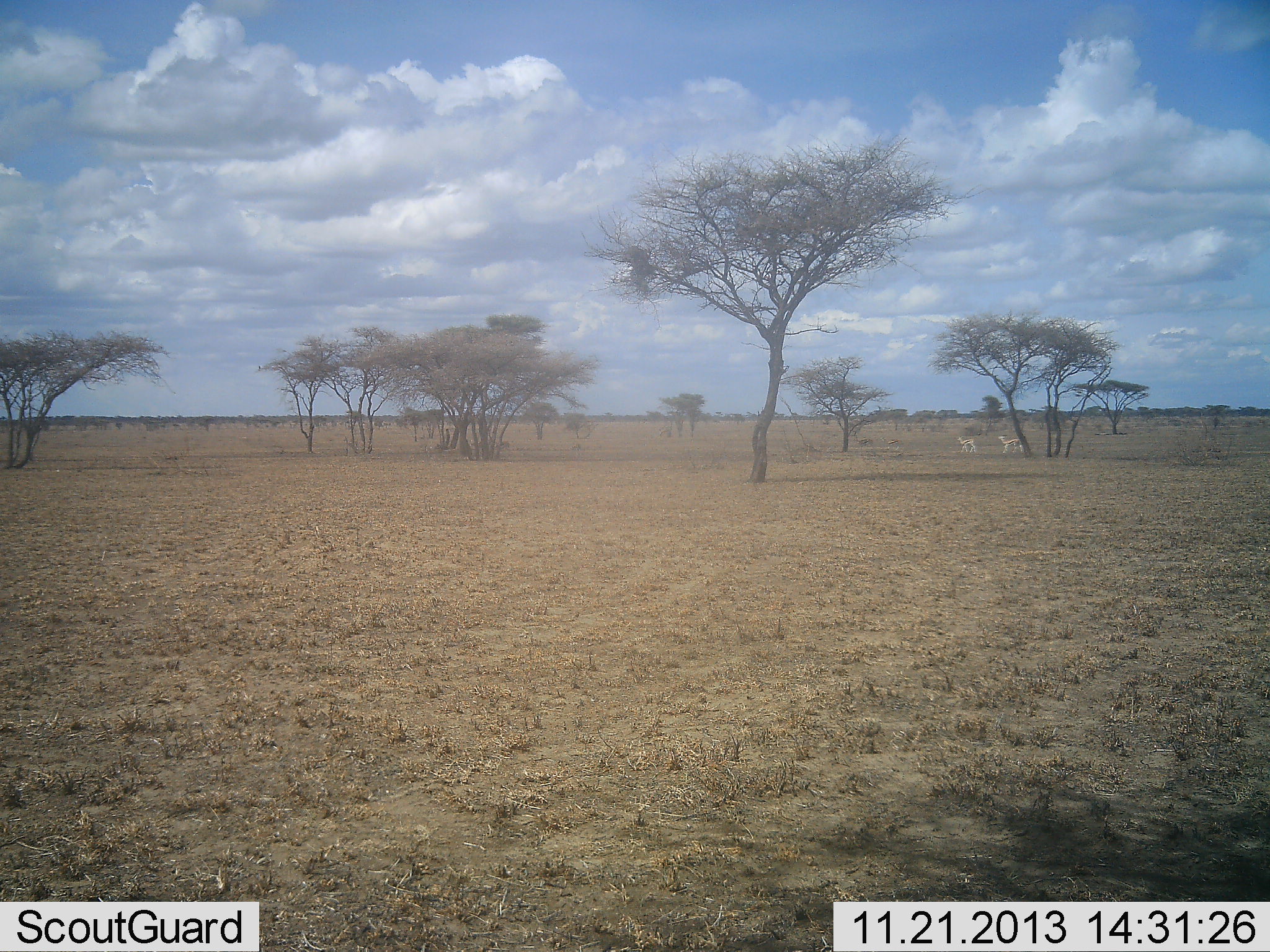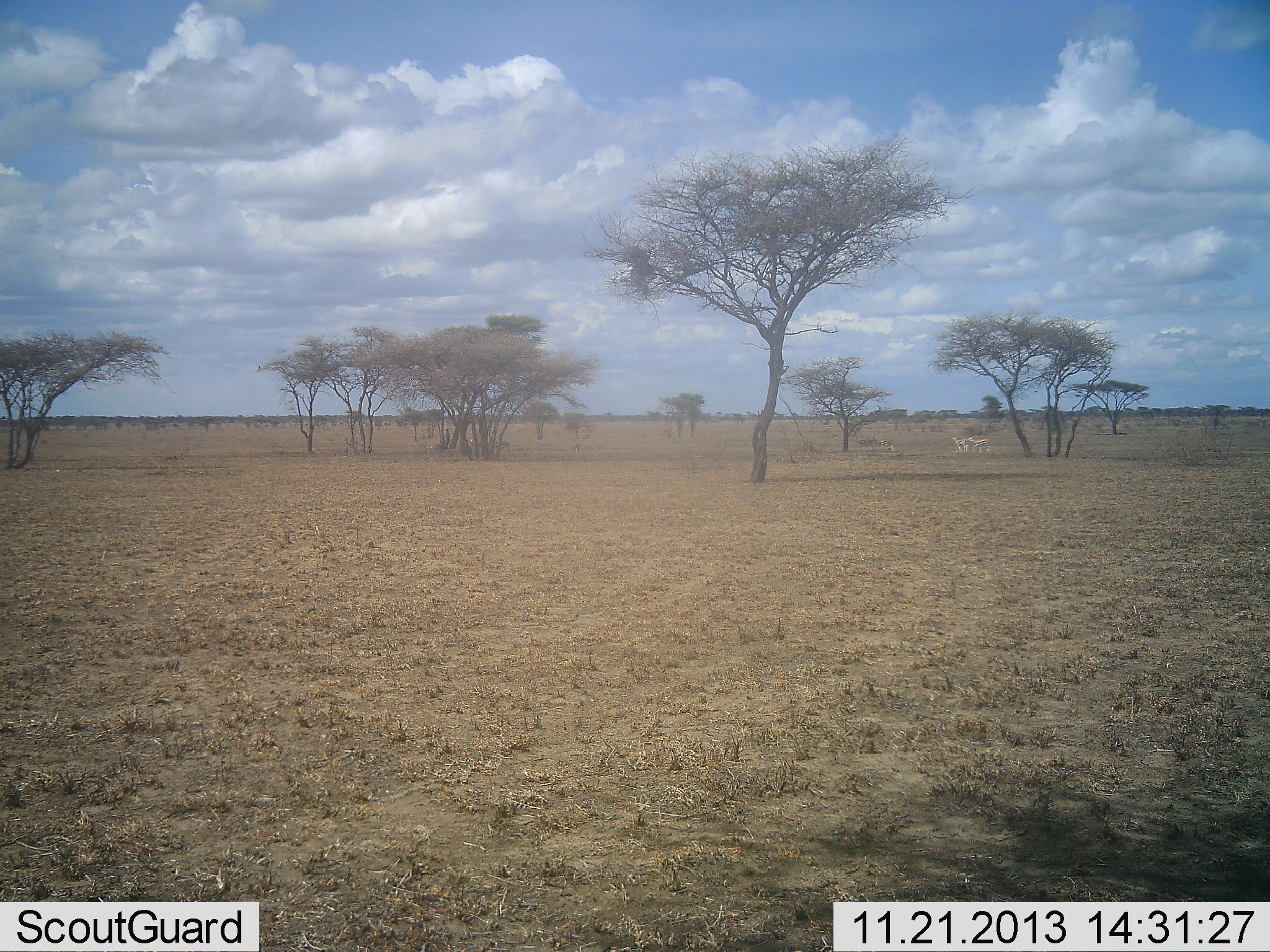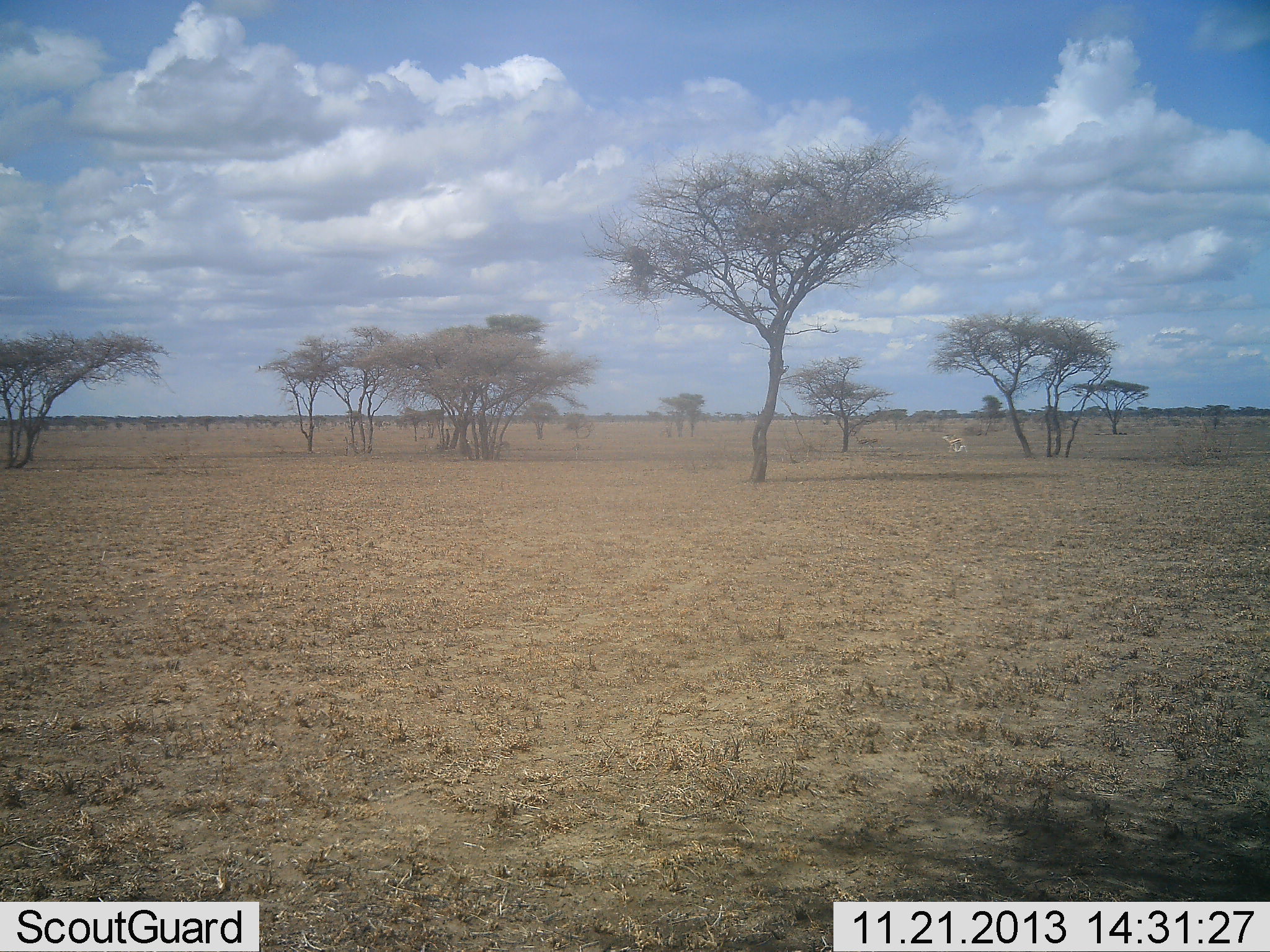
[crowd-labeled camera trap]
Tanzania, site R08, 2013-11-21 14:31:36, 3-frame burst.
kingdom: Animalia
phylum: Chordata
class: Mammalia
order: Artiodactyla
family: Bovidae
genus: Eudorcas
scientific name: Eudorcas thomsonii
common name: thomson's gazelle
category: gazellethomsons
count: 3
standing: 0%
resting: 0%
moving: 100%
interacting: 0%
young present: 0%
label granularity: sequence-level